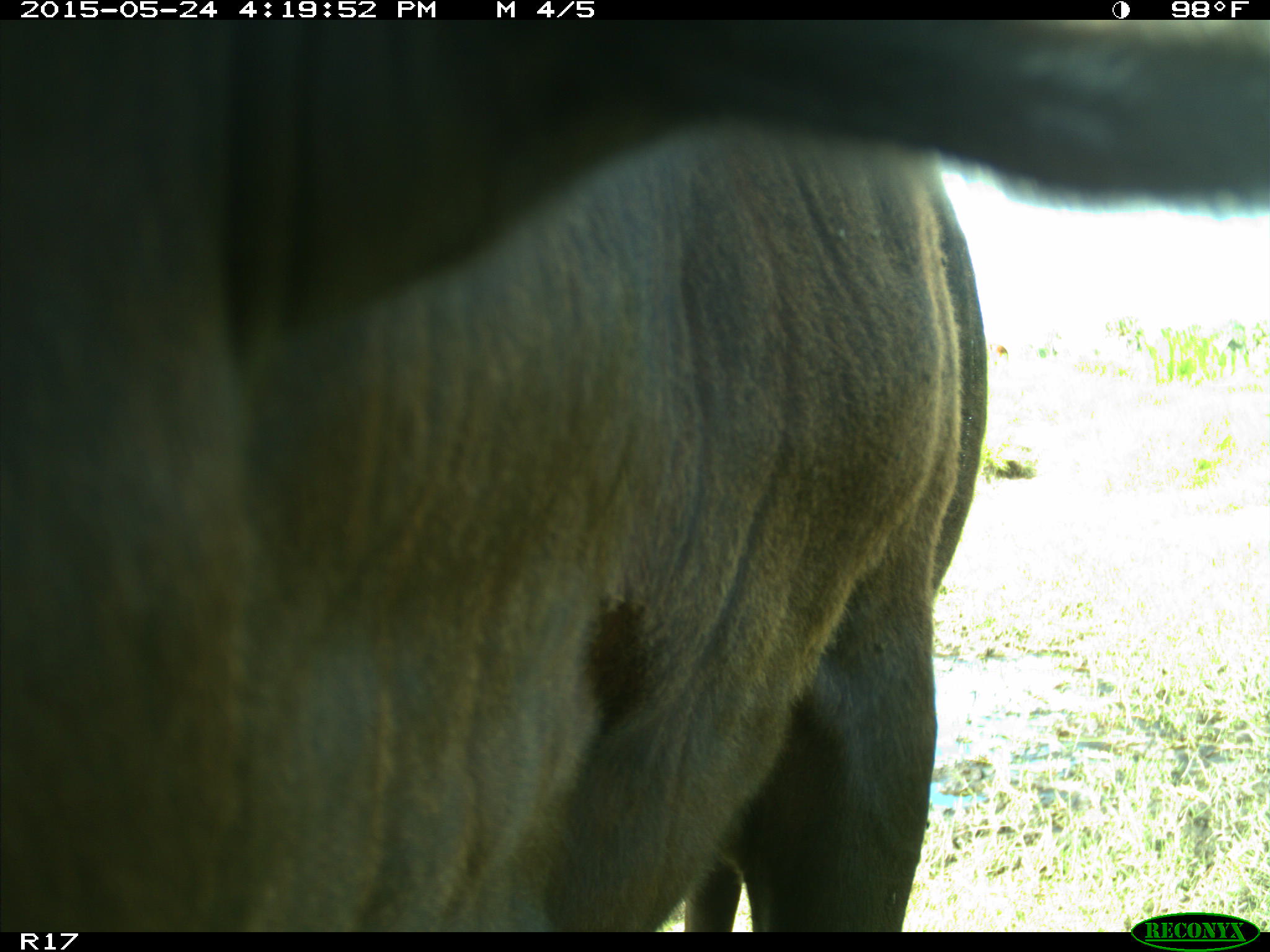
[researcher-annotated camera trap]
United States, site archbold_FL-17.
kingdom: Animalia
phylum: Chordata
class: Mammalia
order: Artiodactyla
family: Bovidae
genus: Bos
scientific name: Bos taurus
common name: domestic cow